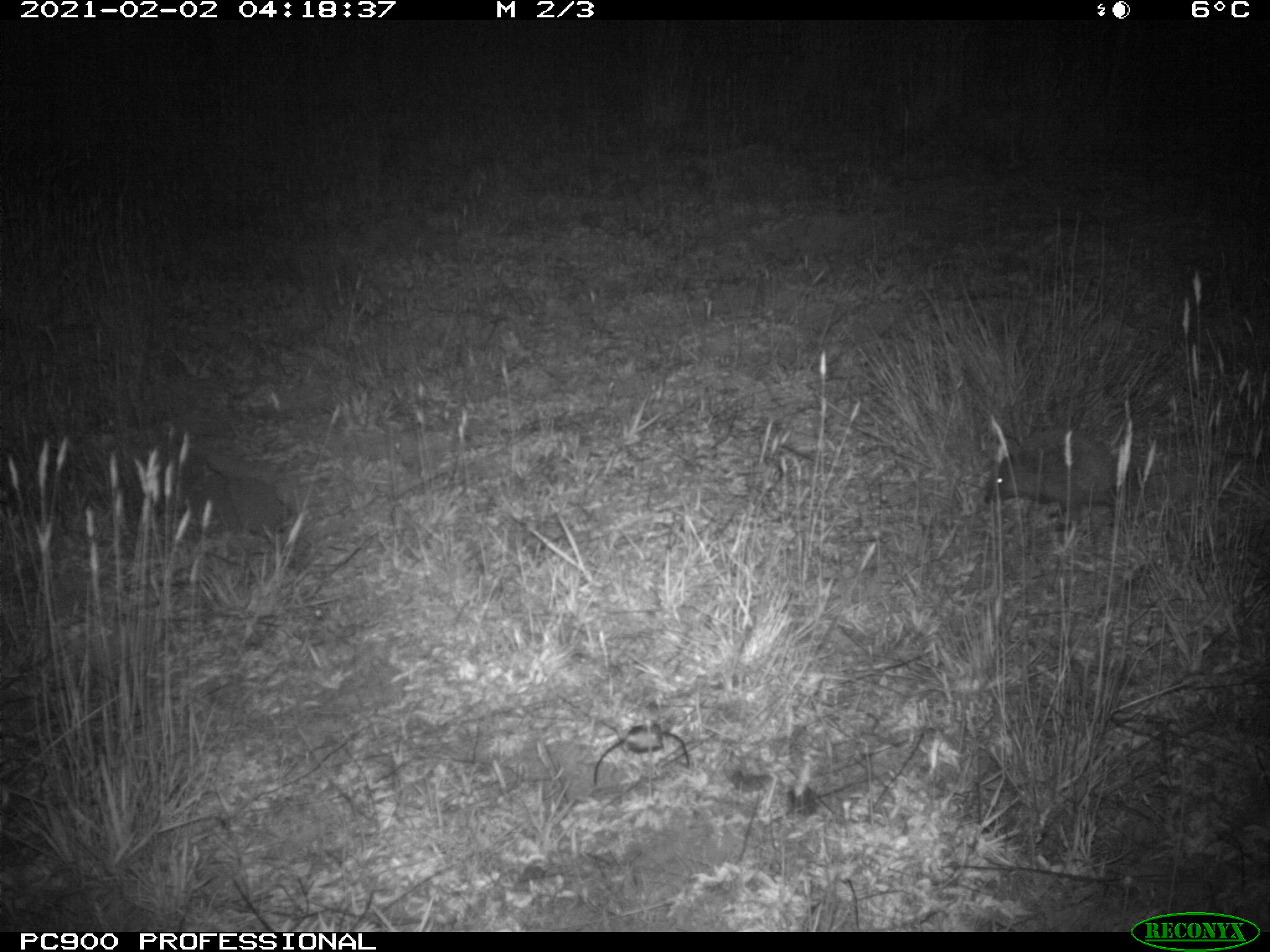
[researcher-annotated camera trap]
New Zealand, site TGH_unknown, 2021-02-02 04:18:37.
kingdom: Animalia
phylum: Chordata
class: Mammalia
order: Eulipotyphla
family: Erinaceidae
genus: Erinaceus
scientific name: Erinaceus europaeus europaeus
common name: european hedgehog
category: hedgehog